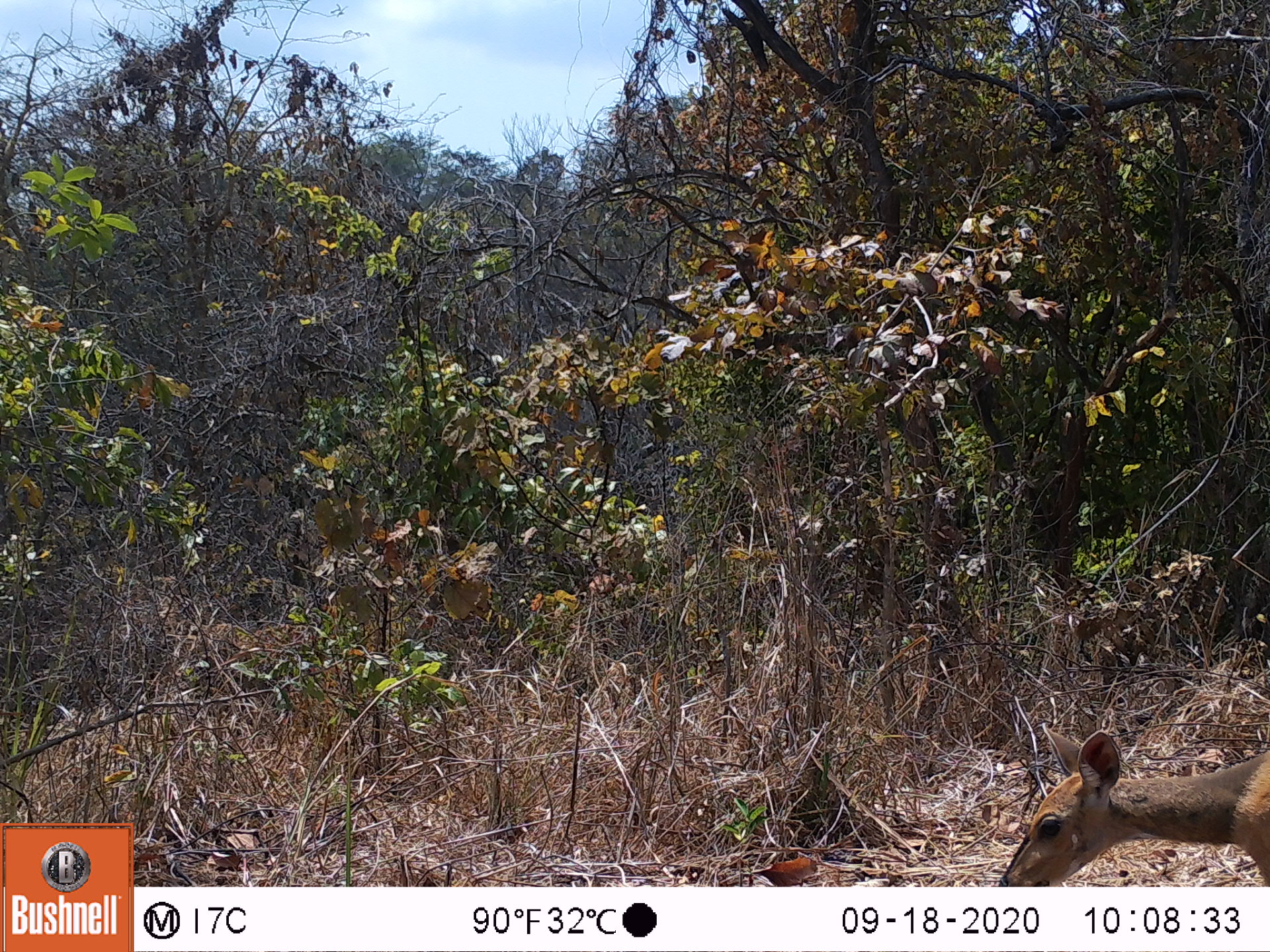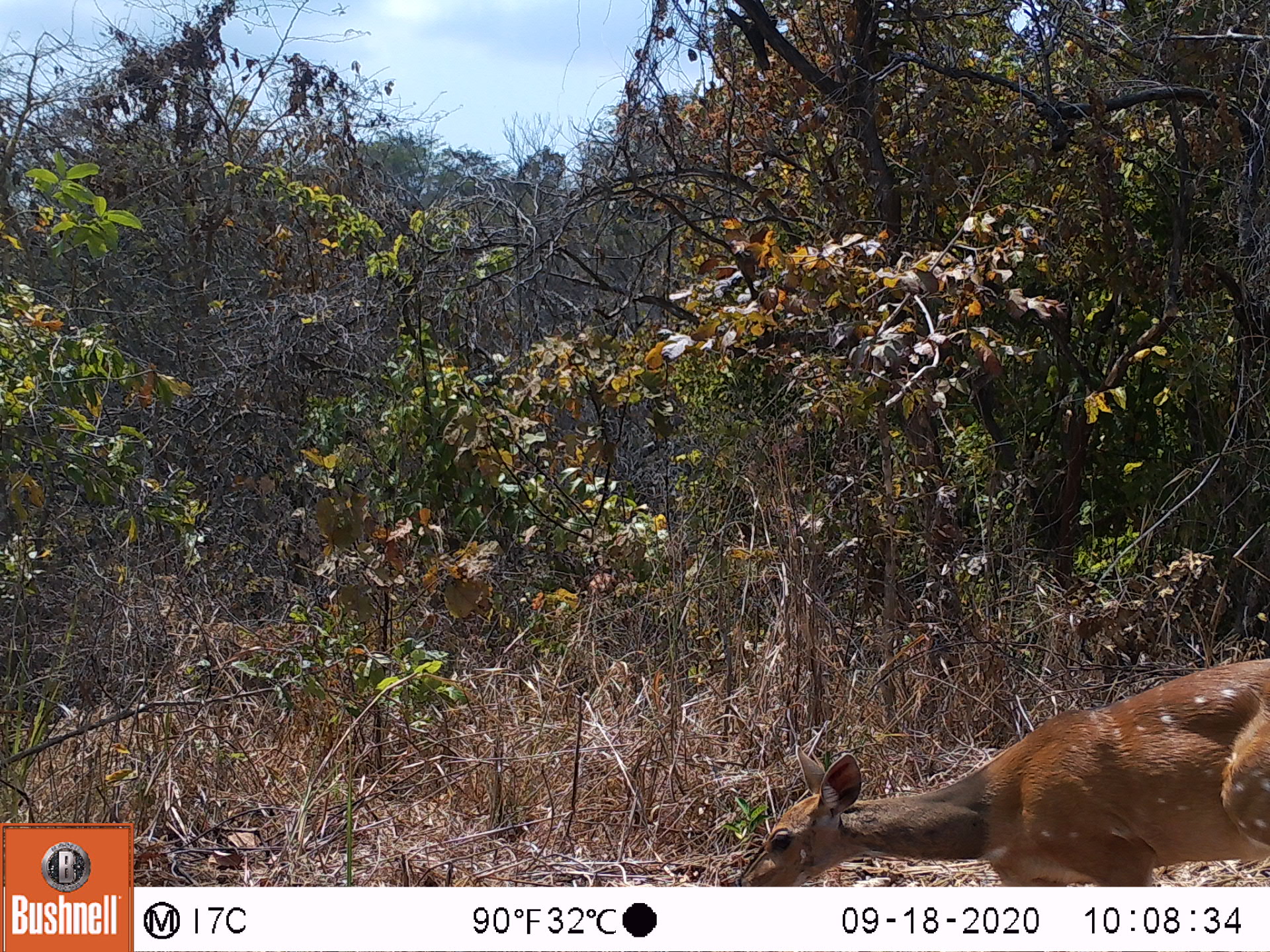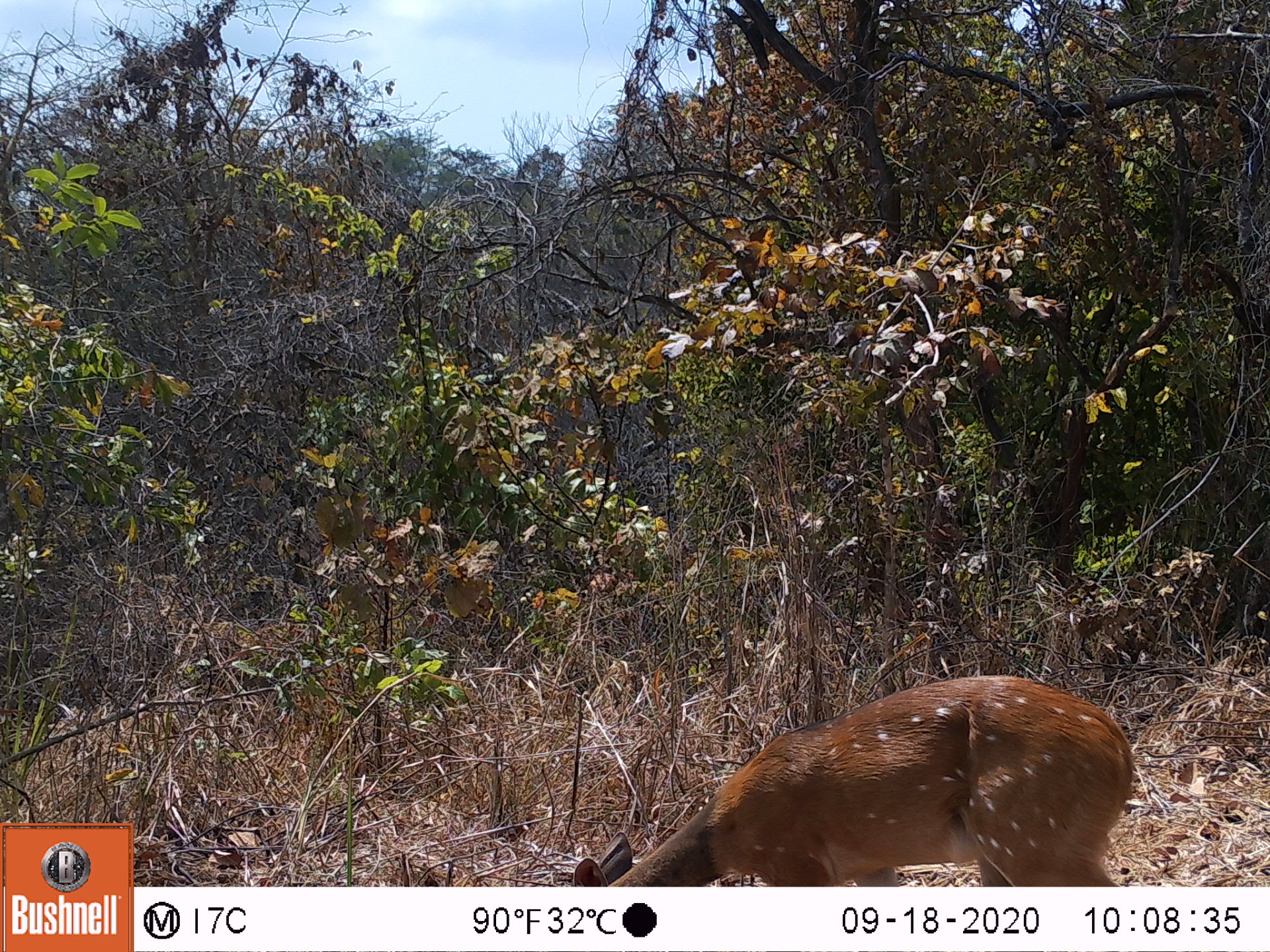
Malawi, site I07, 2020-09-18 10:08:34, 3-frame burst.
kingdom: Animalia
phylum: Chordata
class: Mammalia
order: Artiodactyla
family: Bovidae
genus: Tragelaphus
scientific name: Tragelaphus sylvaticus sylvaticus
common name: cape bushbuck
Cape bushbuck (Tragelaphus sylvaticus sylvaticus), count 1.